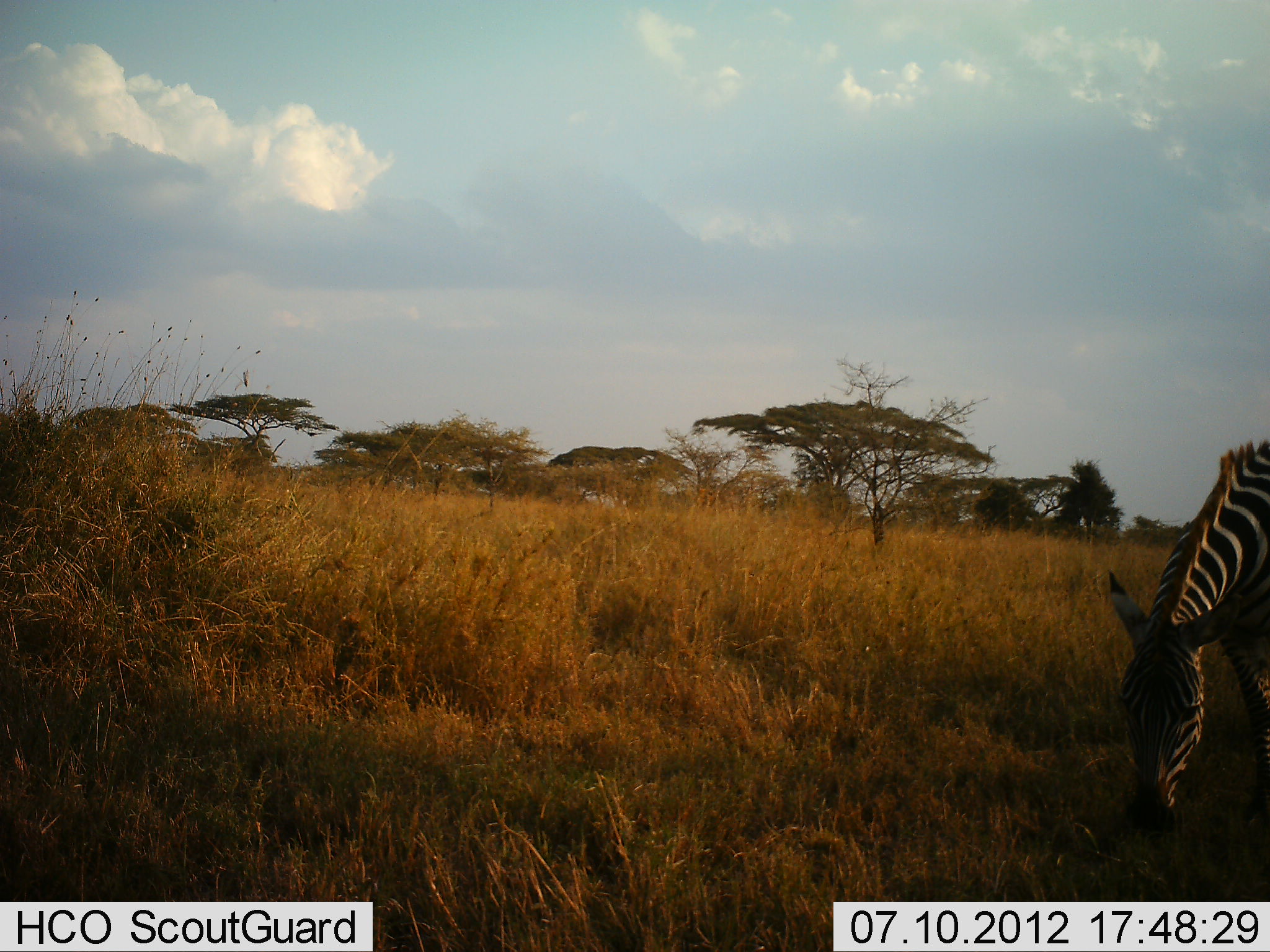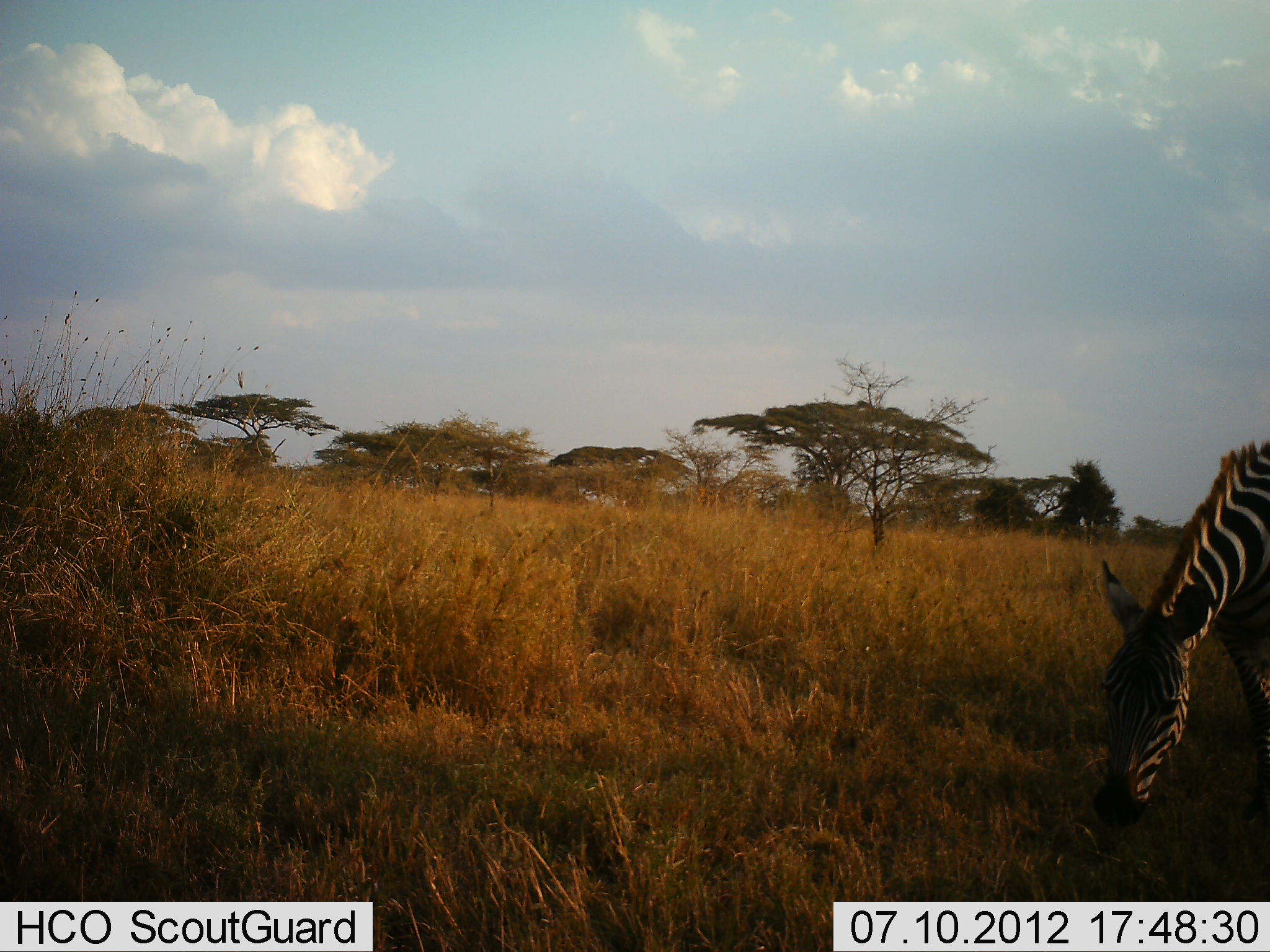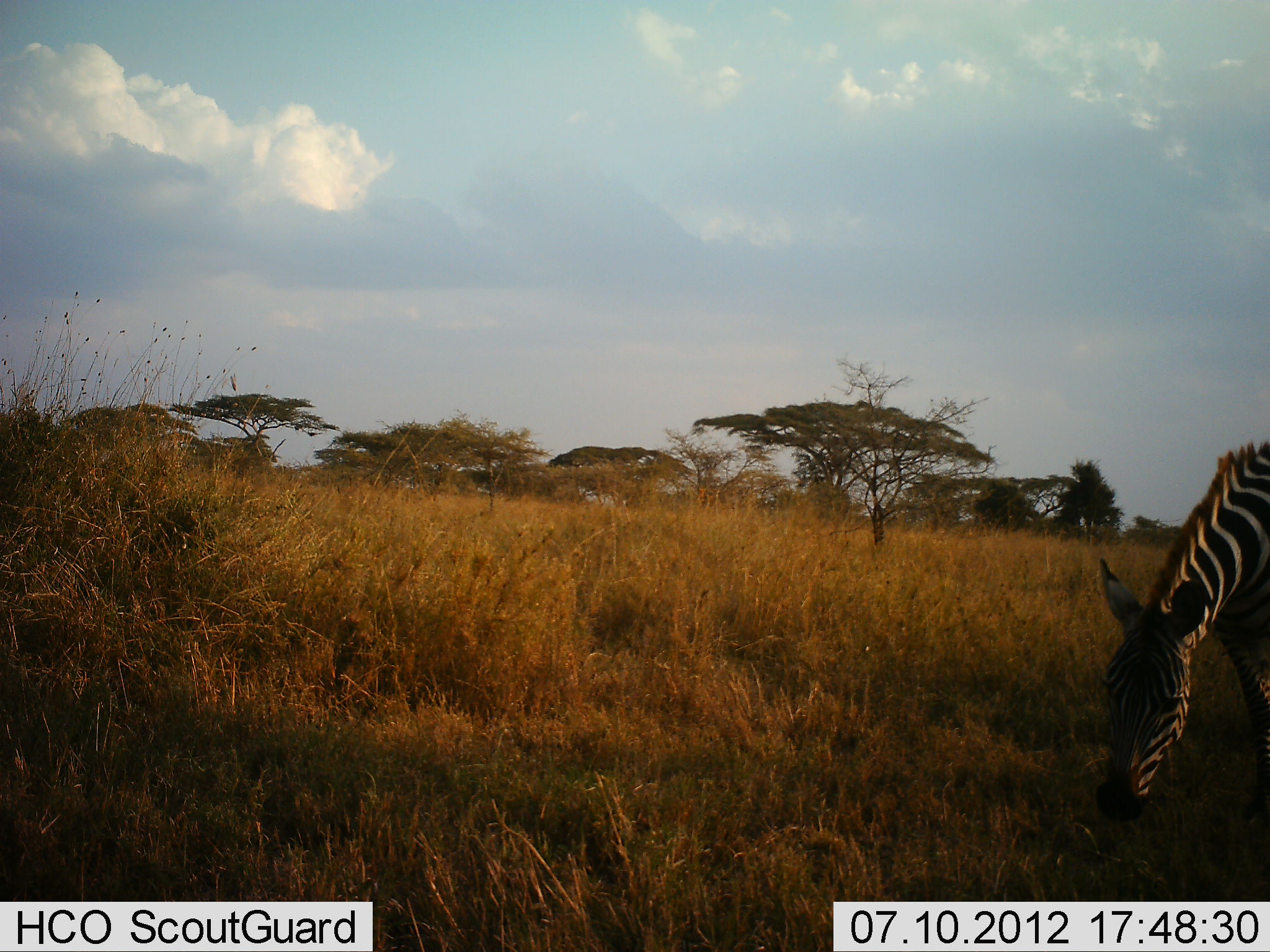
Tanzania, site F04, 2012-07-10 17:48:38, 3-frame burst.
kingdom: Animalia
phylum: Chordata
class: Mammalia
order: Perissodactyla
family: Equidae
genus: Equus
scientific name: Equus quagga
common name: plains zebra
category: zebra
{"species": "zebra (plains zebra) (Equus quagga)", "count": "1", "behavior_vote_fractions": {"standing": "10%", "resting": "0%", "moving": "10%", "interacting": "0%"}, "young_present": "0%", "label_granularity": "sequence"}